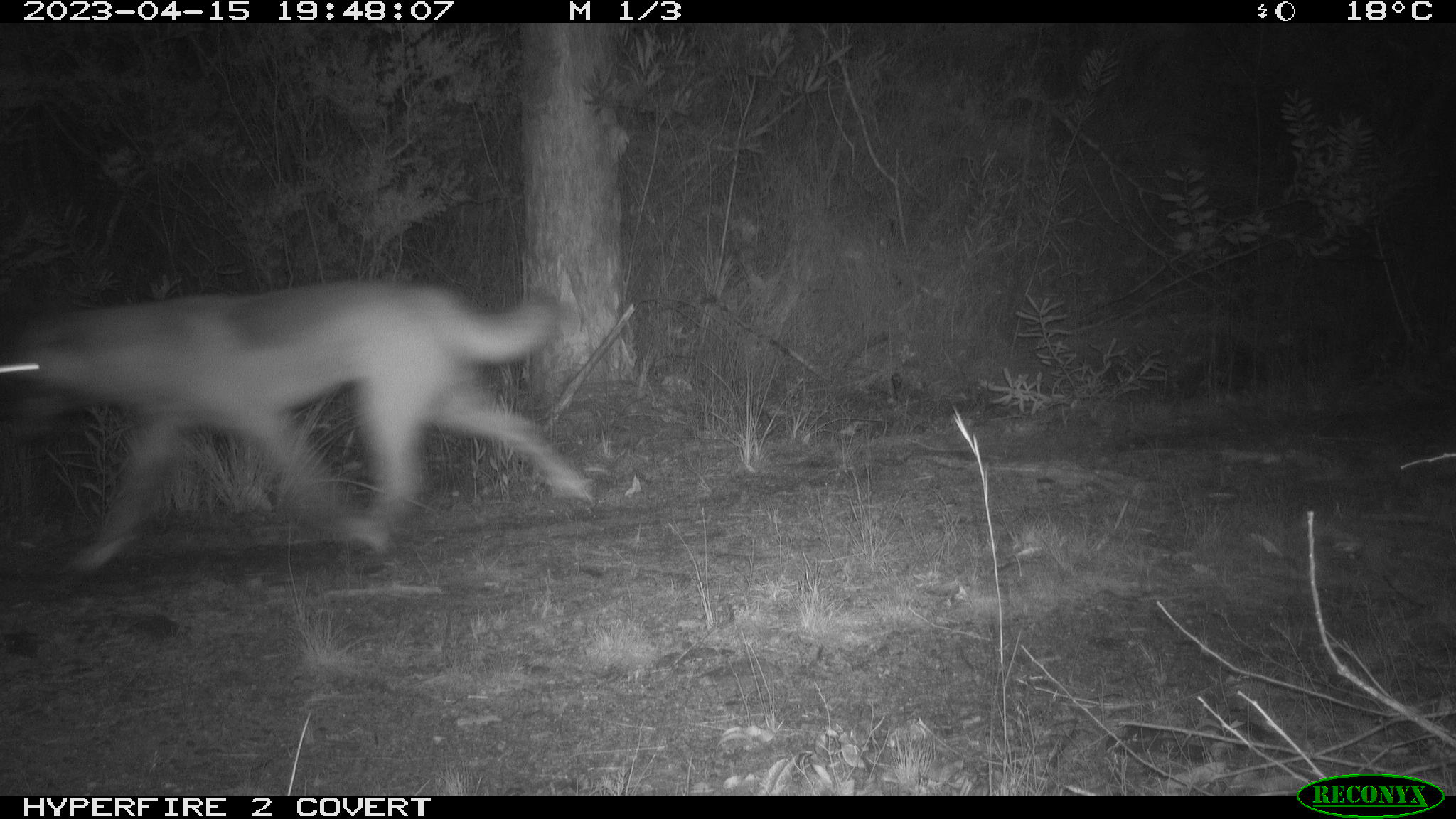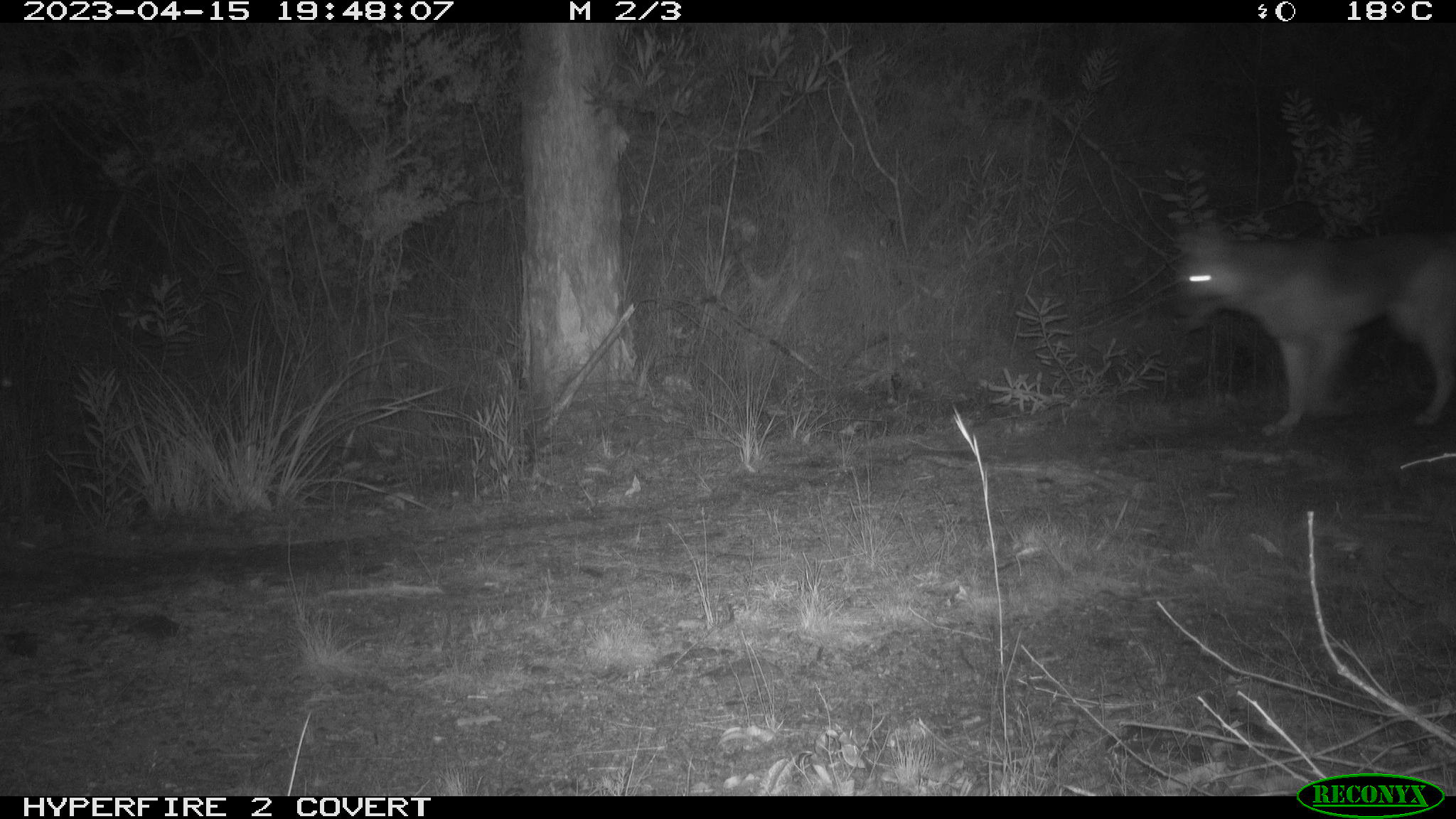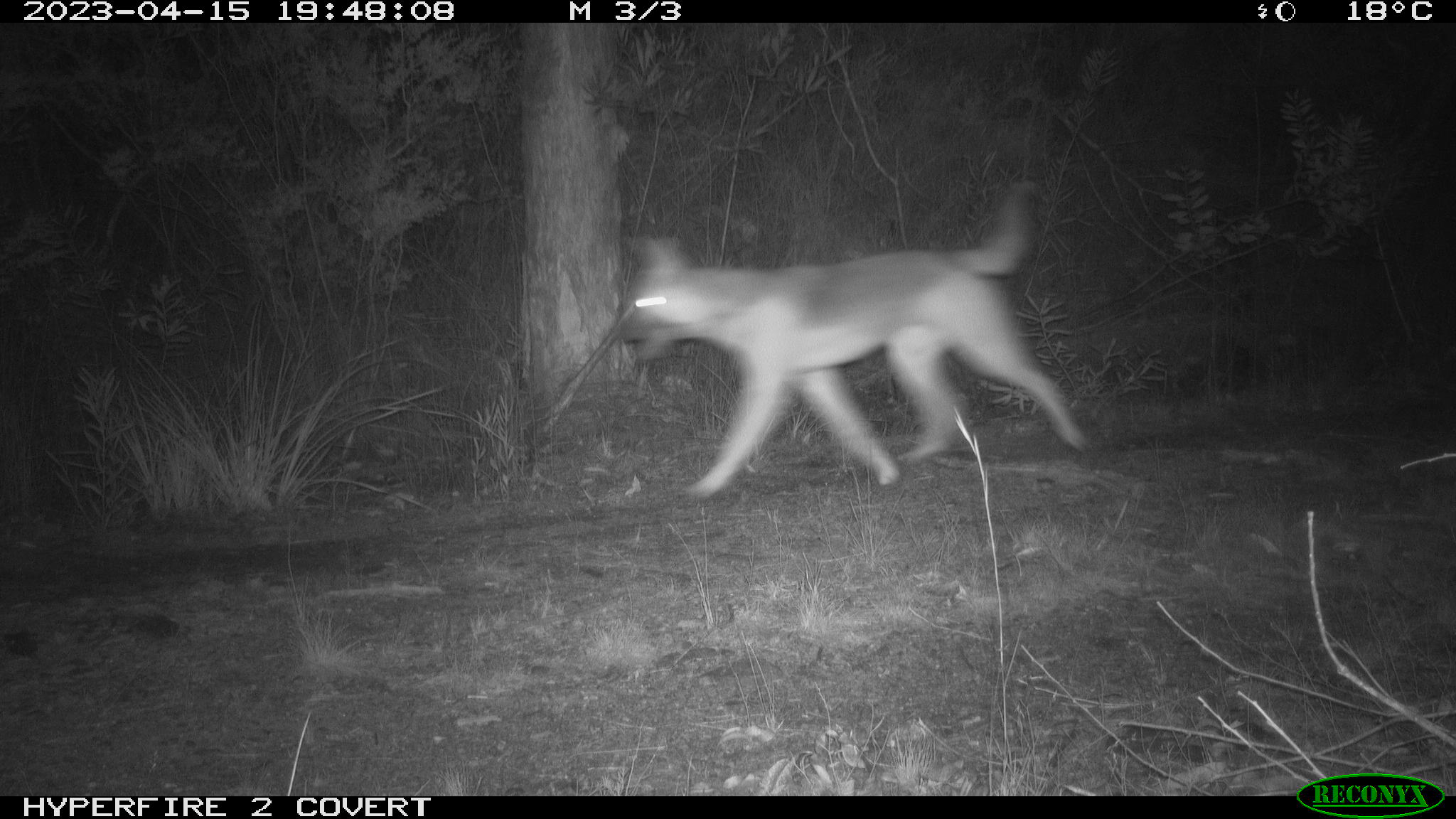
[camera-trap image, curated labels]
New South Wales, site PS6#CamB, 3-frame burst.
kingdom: Animalia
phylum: Chordata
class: Mammalia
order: Carnivora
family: Canidae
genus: Canis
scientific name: Canis familiaris dingo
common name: dingo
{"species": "dingo (Canis familiaris dingo)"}